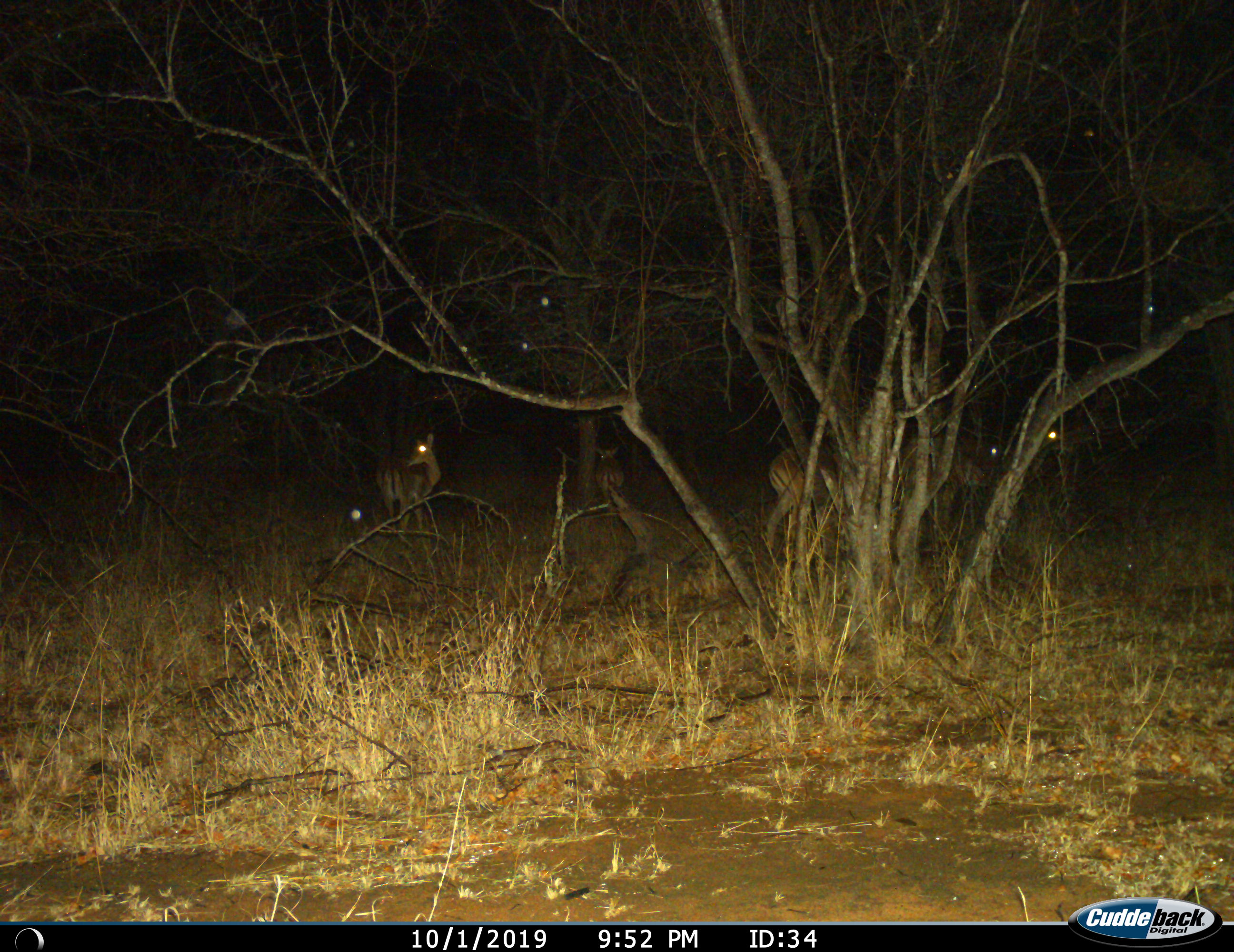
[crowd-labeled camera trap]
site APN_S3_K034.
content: unidentified animal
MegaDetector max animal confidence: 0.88